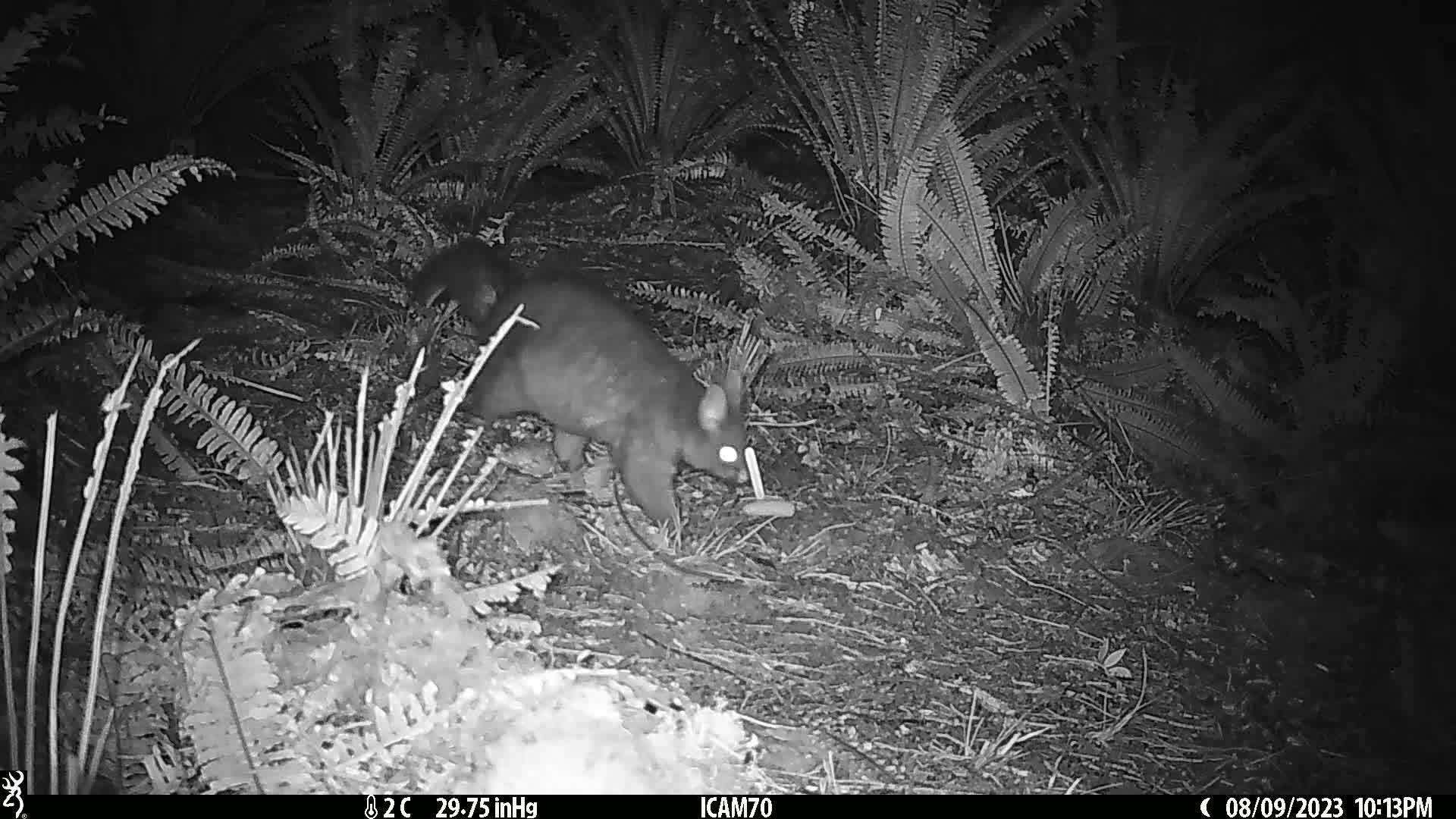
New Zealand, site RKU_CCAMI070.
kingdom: Animalia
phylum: Chordata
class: Mammalia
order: Diprotodontia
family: Phalangeridae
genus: Trichosurus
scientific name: Trichosurus vulpecula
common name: common brushtail possum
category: possum